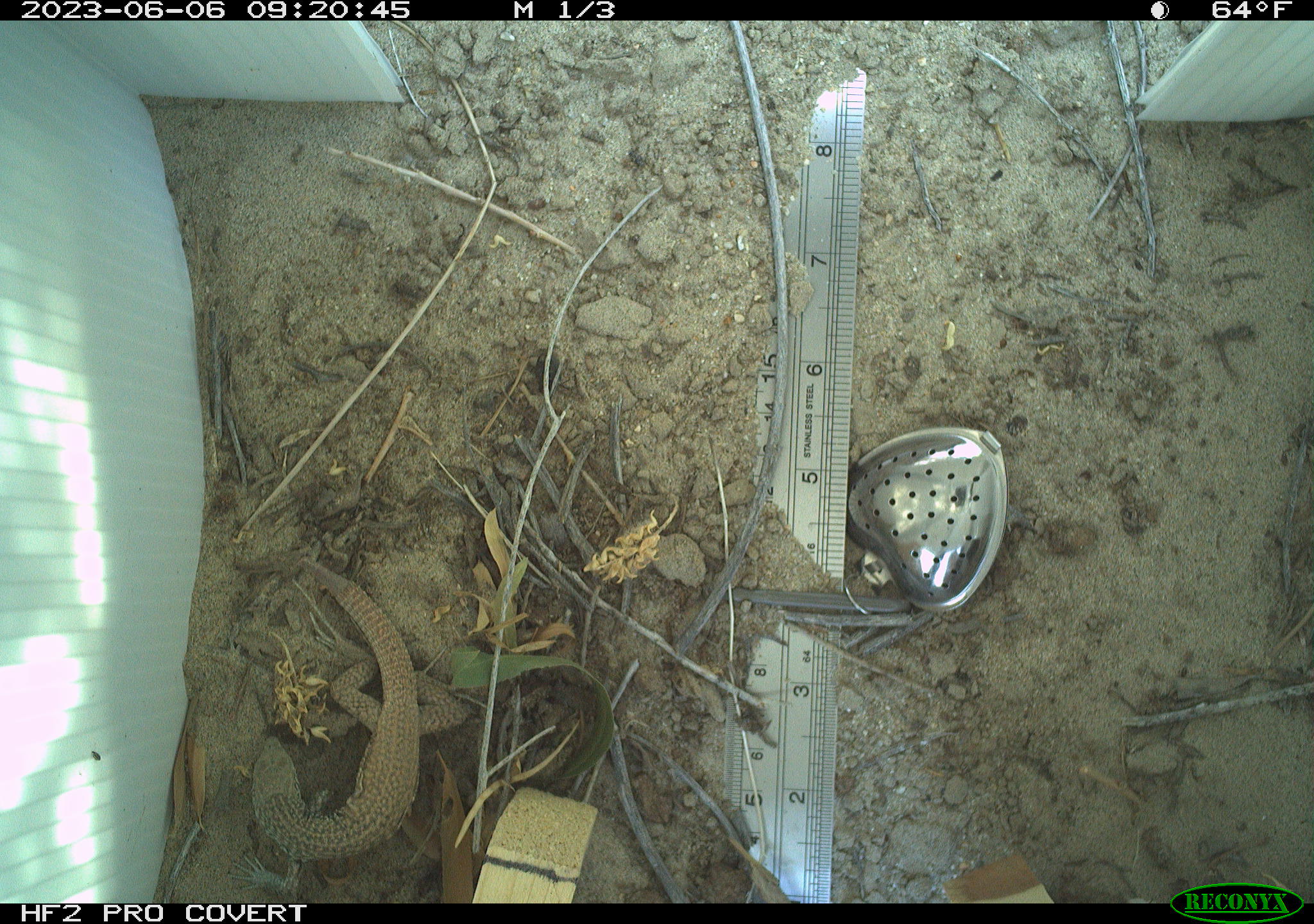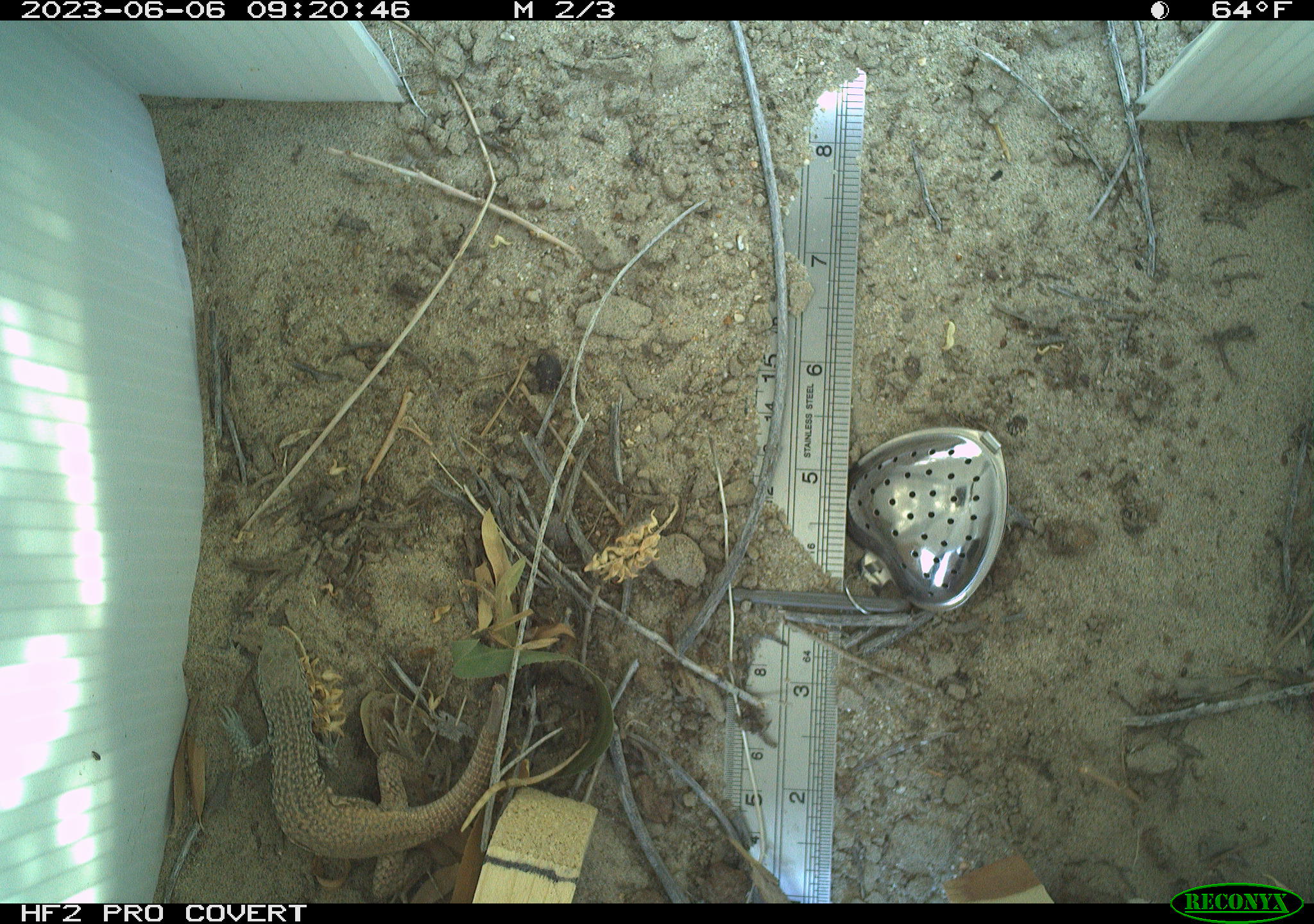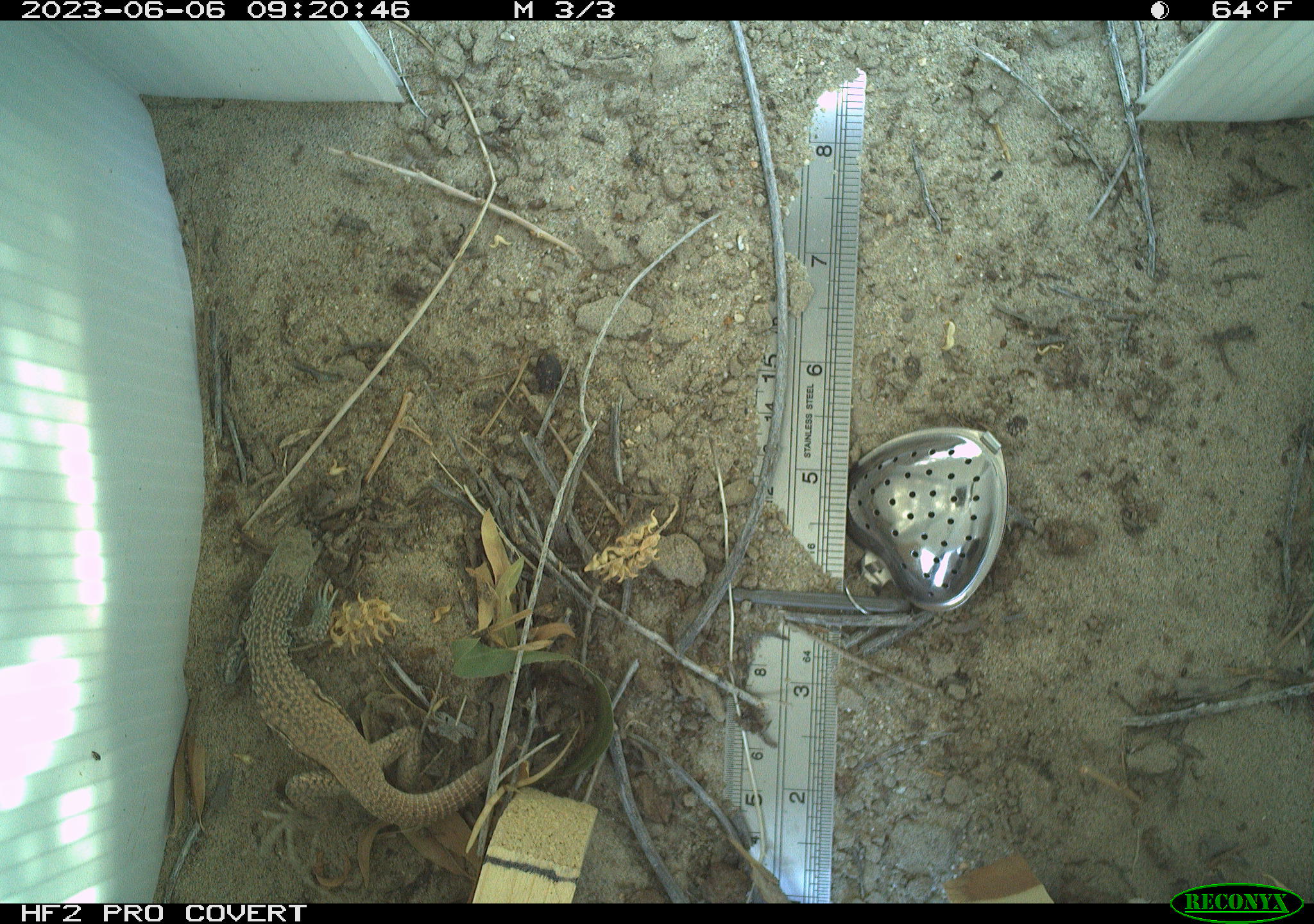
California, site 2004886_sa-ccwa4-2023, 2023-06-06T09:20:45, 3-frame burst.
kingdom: Animalia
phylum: Chordata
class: Reptilia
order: Squamata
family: Teiidae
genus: Aspidoscelis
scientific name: Aspidoscelis tigris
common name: western whiptail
Western whiptail (Aspidoscelis tigris).